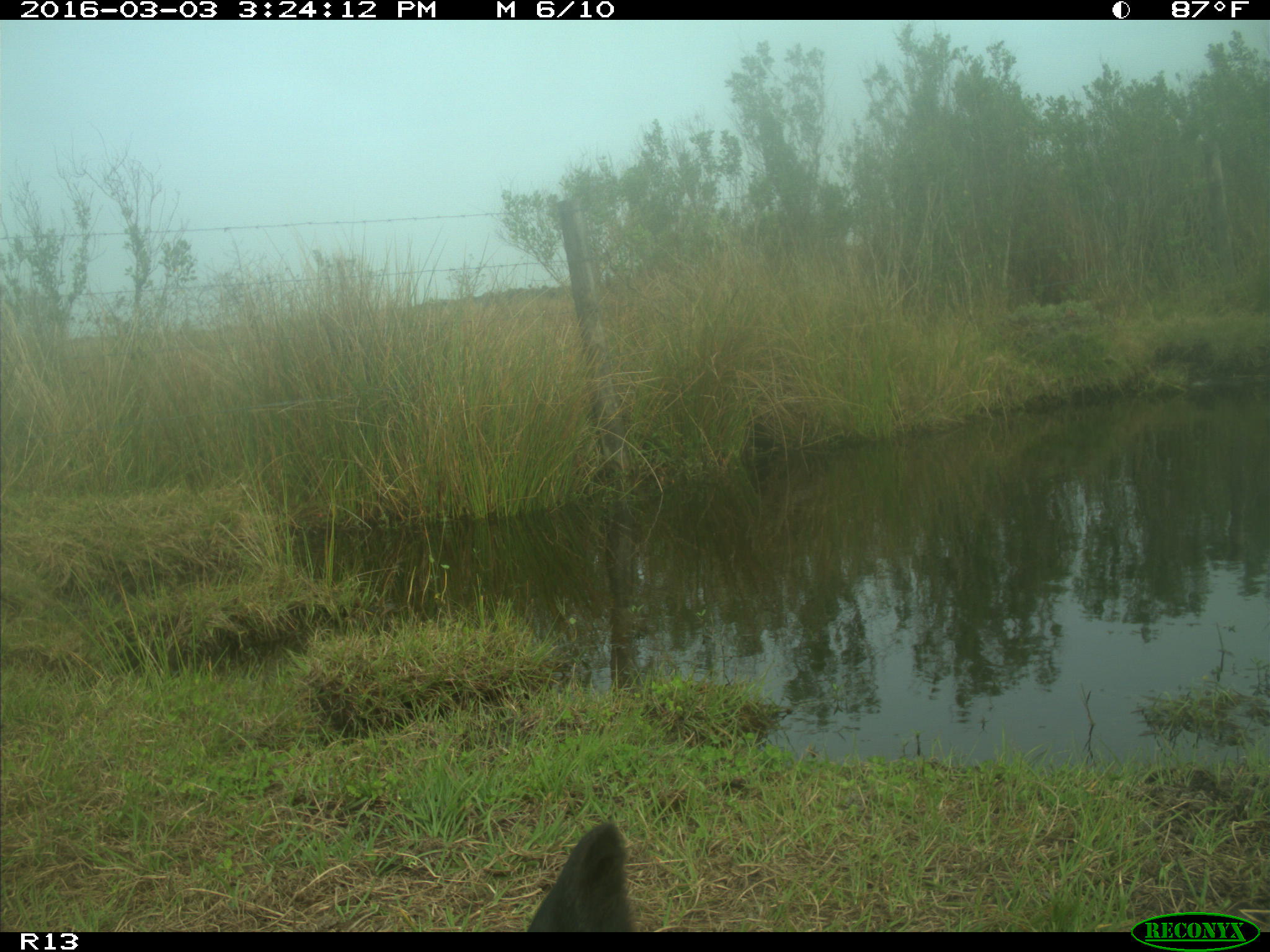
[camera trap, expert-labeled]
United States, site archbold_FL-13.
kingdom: Animalia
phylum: Chordata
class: Mammalia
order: Artiodactyla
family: Bovidae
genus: Bos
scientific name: Bos taurus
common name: domestic cow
Bos taurus (domestic cow).